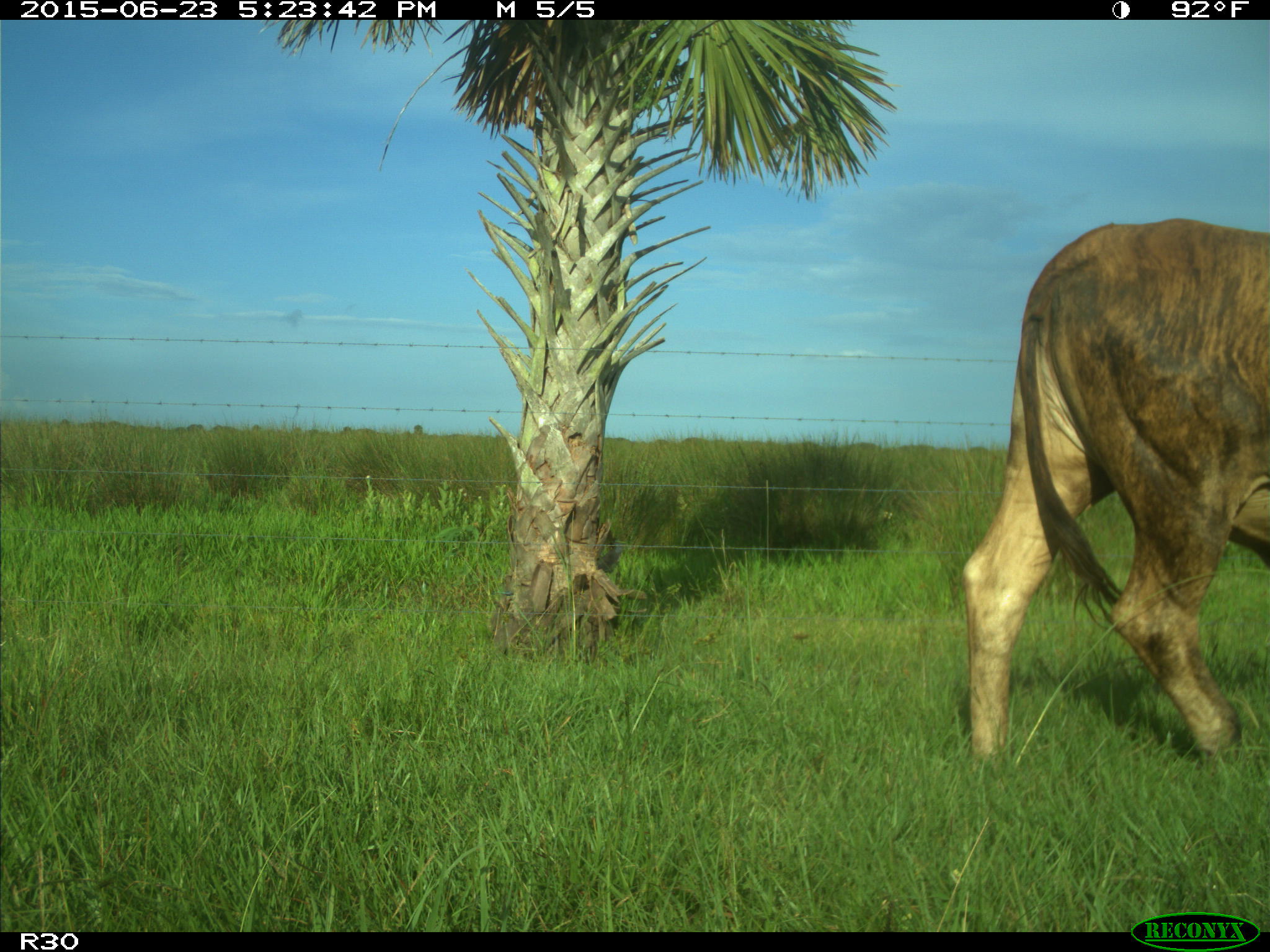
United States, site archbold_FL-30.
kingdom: Animalia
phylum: Chordata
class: Mammalia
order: Artiodactyla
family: Bovidae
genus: Bos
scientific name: Bos taurus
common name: domestic cow